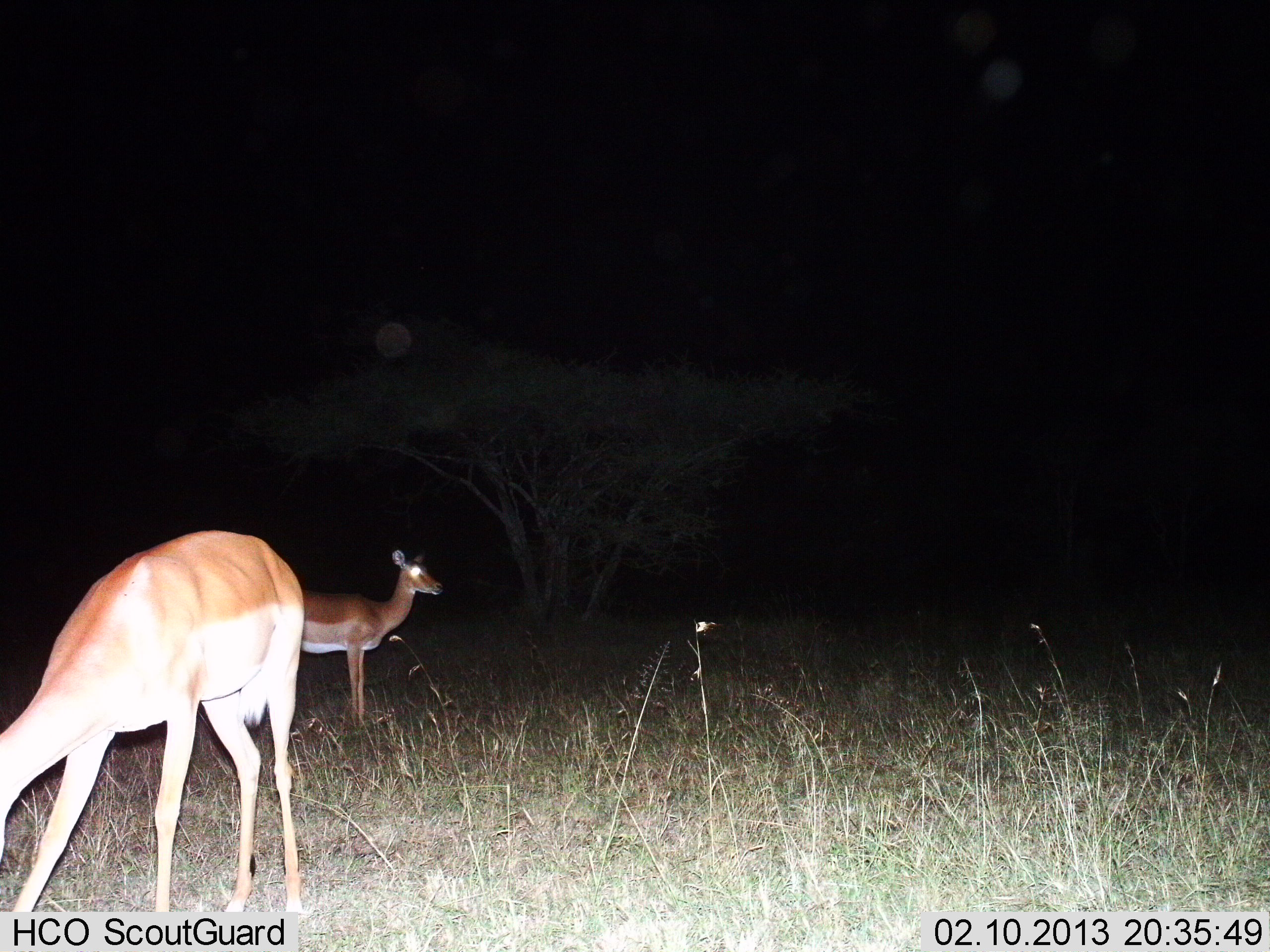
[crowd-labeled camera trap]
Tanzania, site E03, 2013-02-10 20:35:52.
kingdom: Animalia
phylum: Chordata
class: Mammalia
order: Artiodactyla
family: Bovidae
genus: Aepyceros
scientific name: Aepyceros melampus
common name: impala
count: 2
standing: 95%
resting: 0%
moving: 0%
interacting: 0%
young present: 0%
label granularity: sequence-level